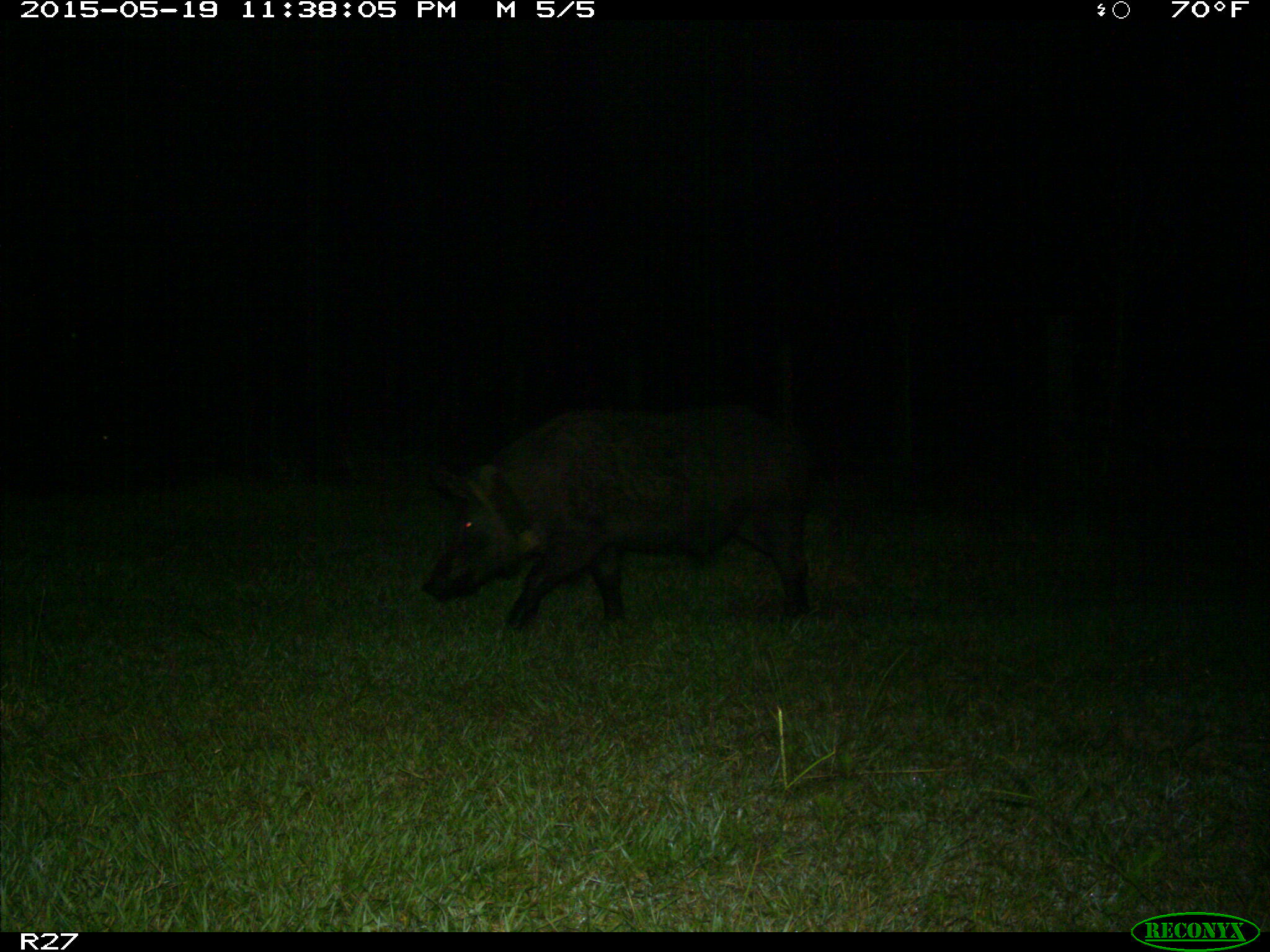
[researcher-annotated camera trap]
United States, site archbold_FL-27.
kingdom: Animalia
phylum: Chordata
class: Mammalia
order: Artiodactyla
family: Suidae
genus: Sus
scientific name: Sus scrofa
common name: wild boar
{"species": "Sus scrofa (wild boar)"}